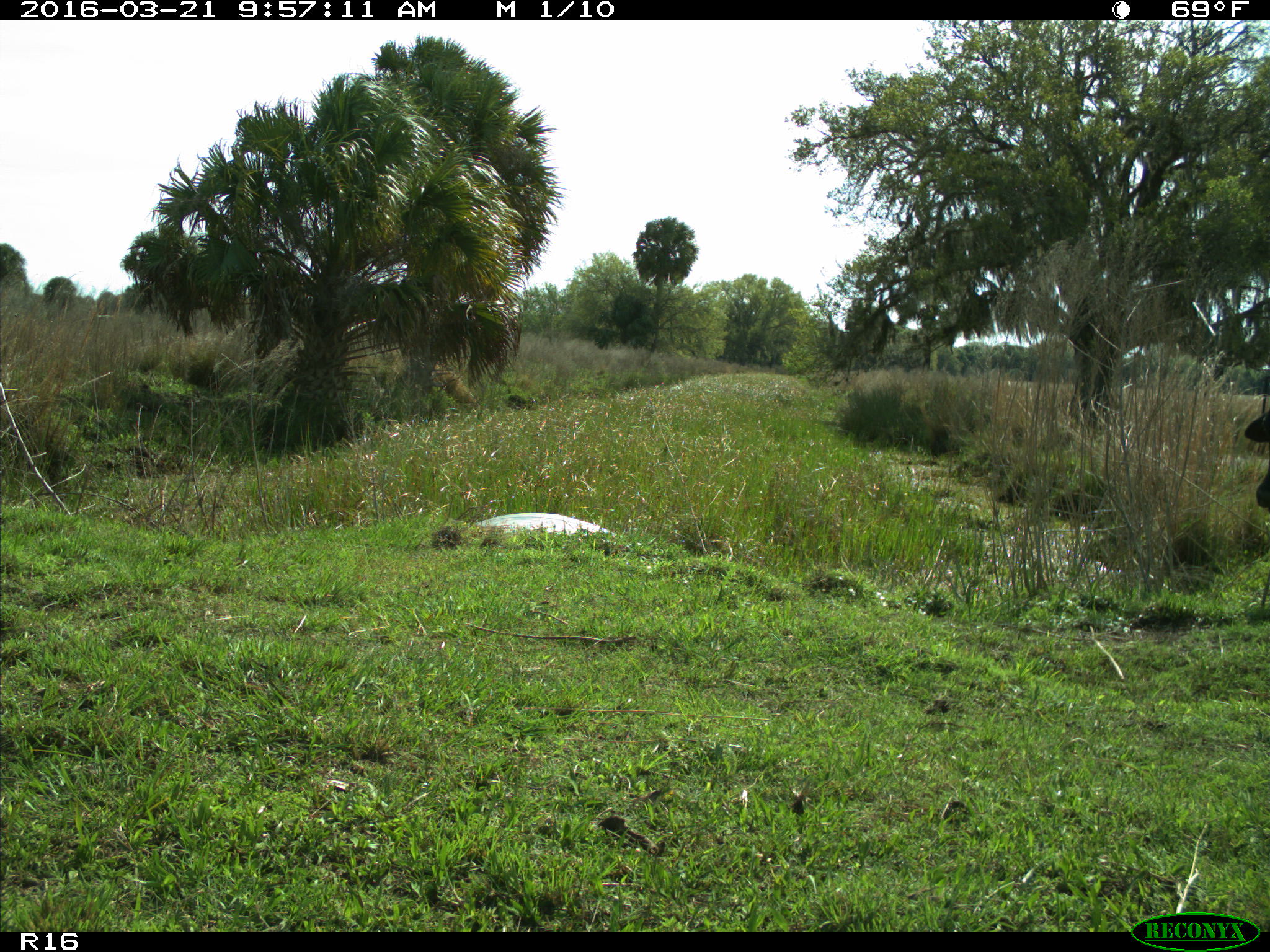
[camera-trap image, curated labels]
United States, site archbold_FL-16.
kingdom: Animalia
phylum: Chordata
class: Mammalia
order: Artiodactyla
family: Bovidae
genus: Bos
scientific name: Bos taurus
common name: domestic cow